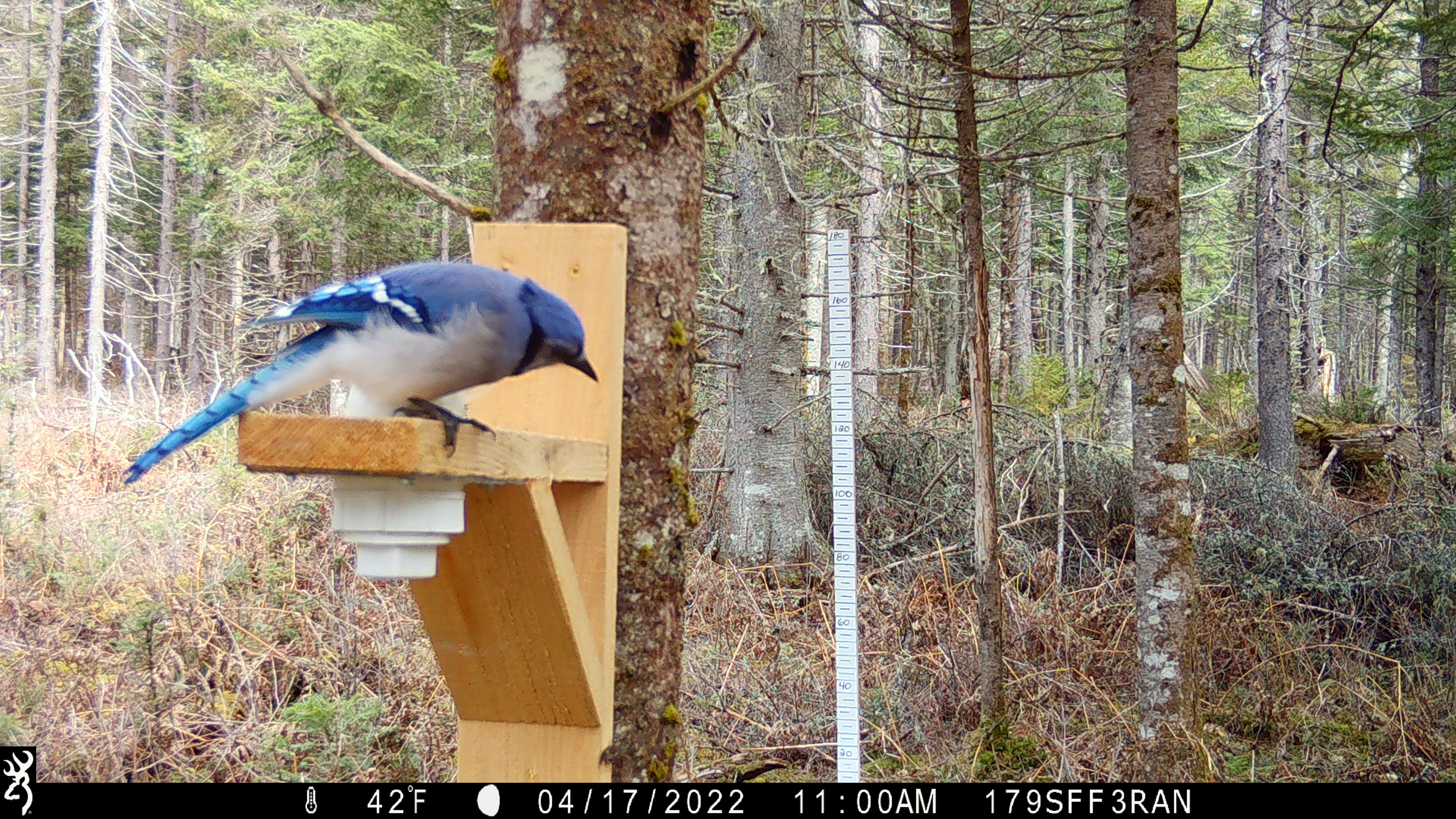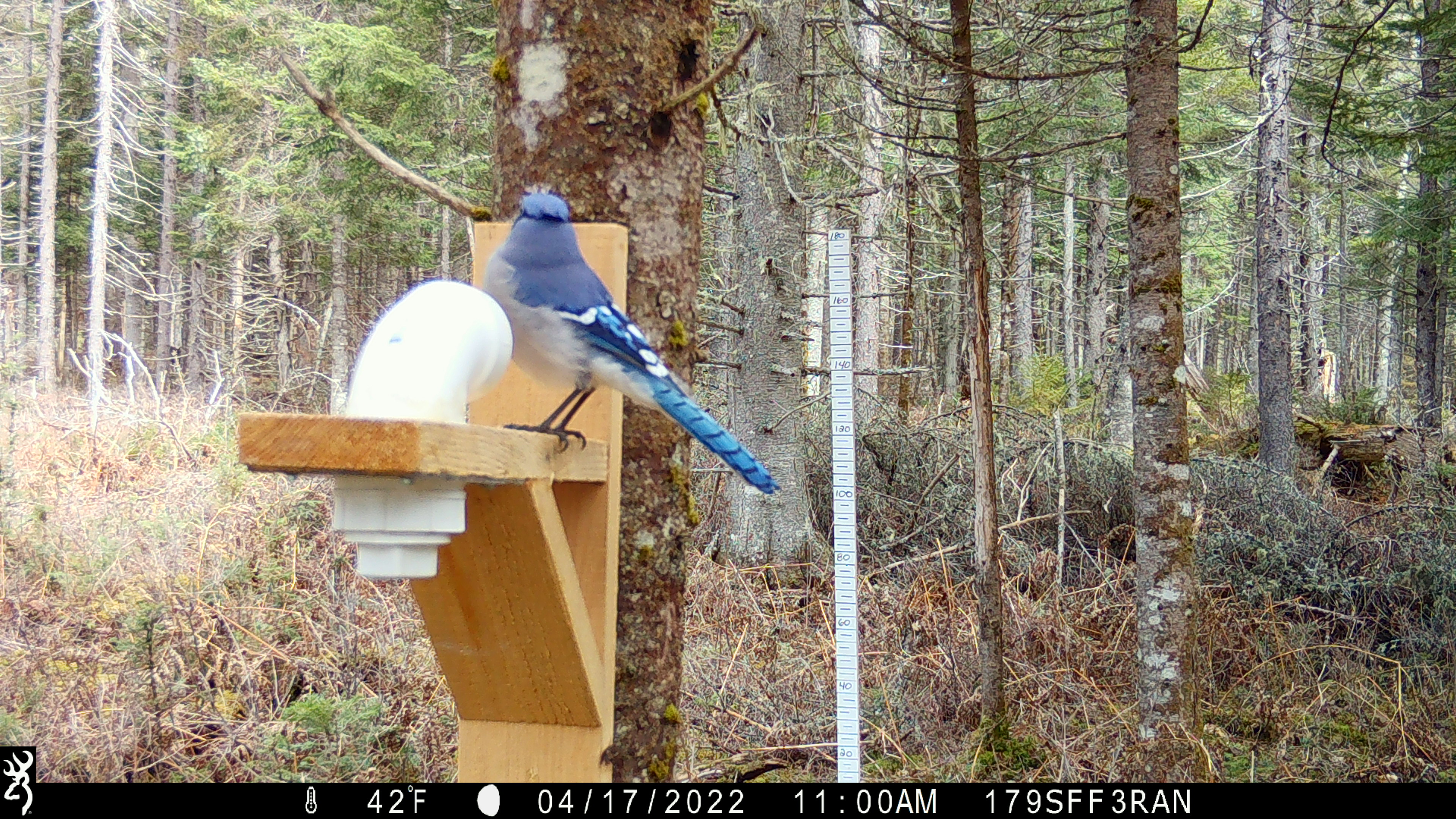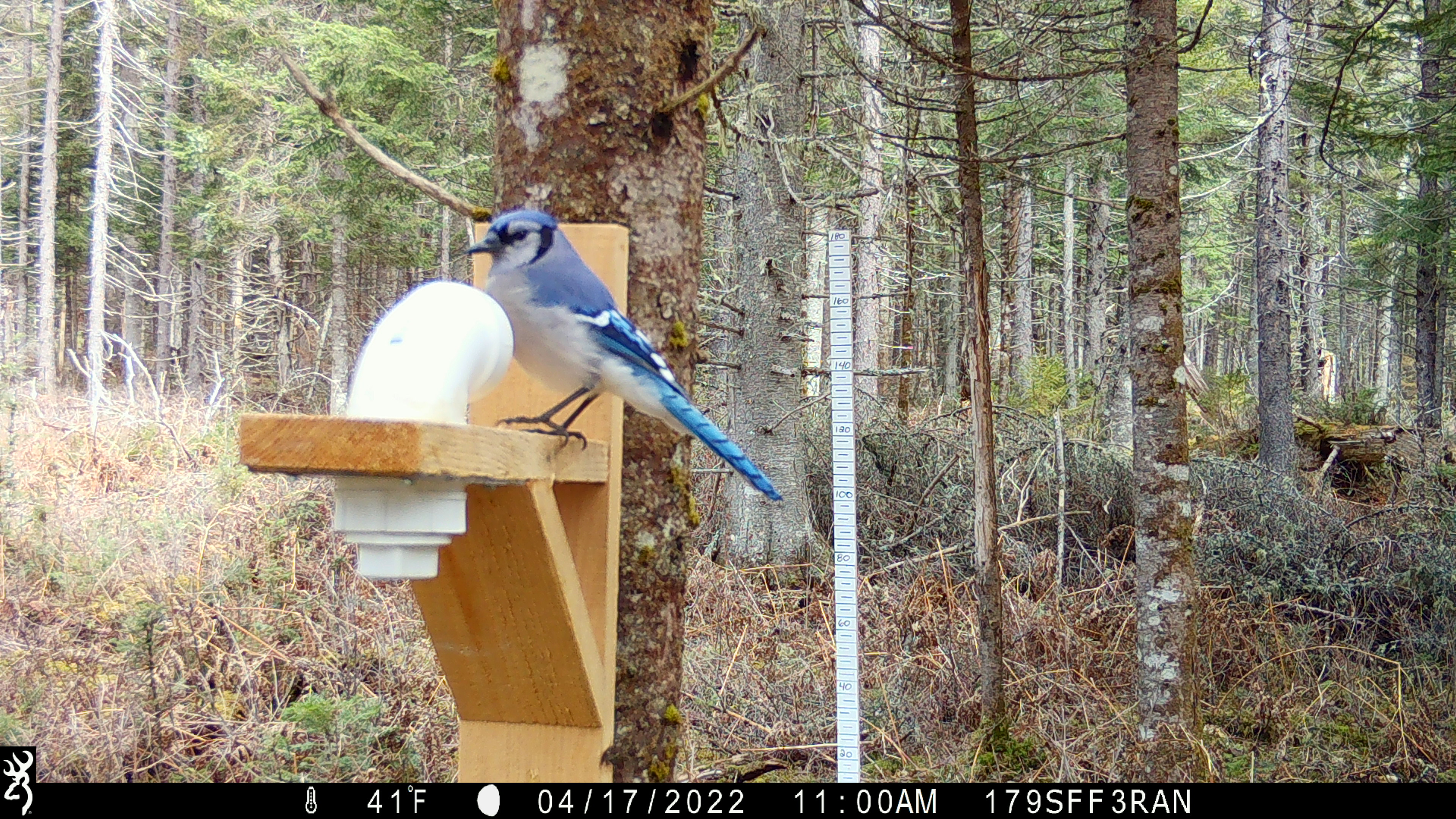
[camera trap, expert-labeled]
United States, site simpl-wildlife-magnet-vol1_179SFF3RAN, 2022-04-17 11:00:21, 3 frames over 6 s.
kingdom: Animalia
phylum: Chordata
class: Aves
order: Passeriformes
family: Corvidae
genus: Cyanocitta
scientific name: Cyanocitta cristata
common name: blue jay